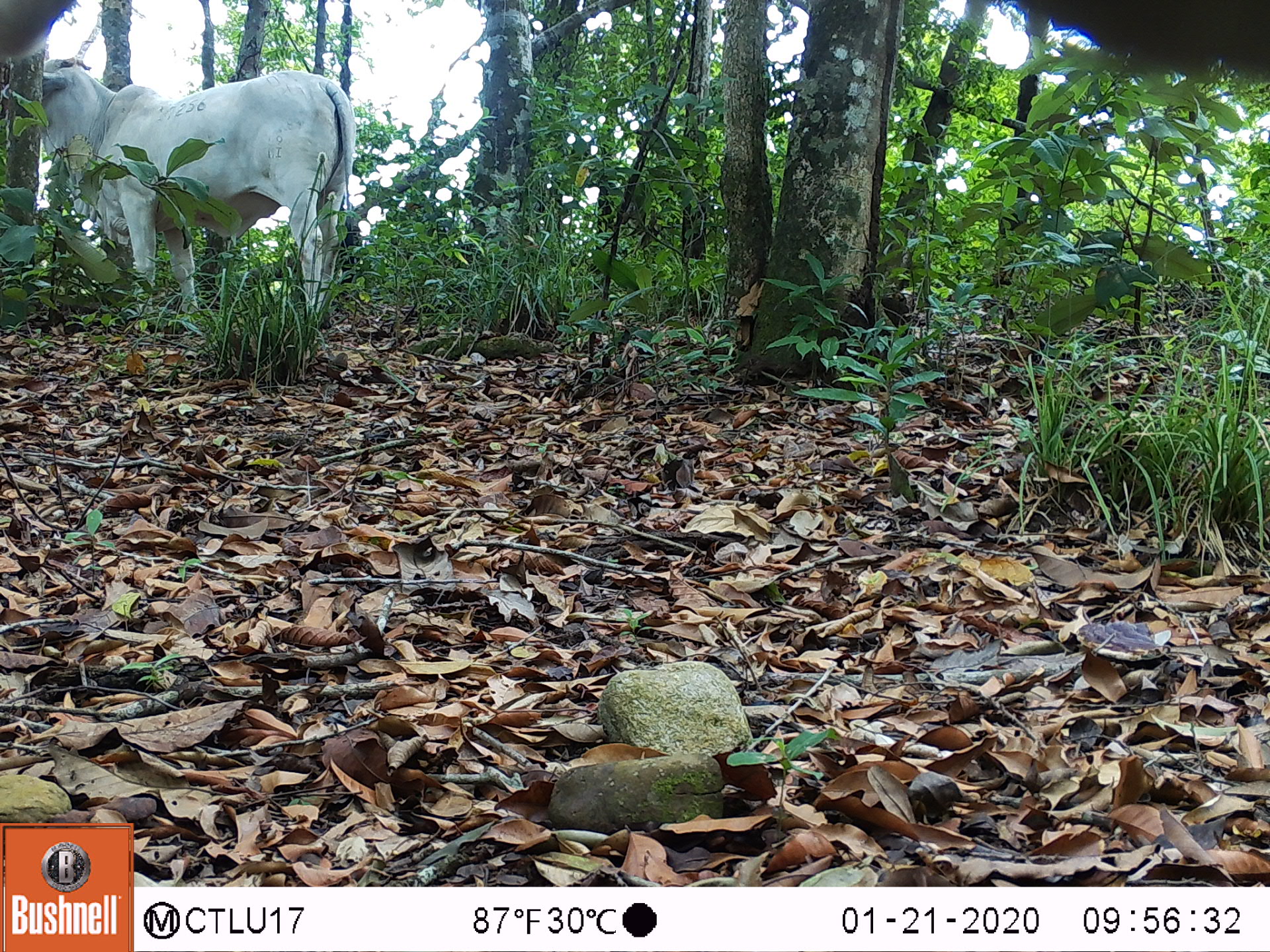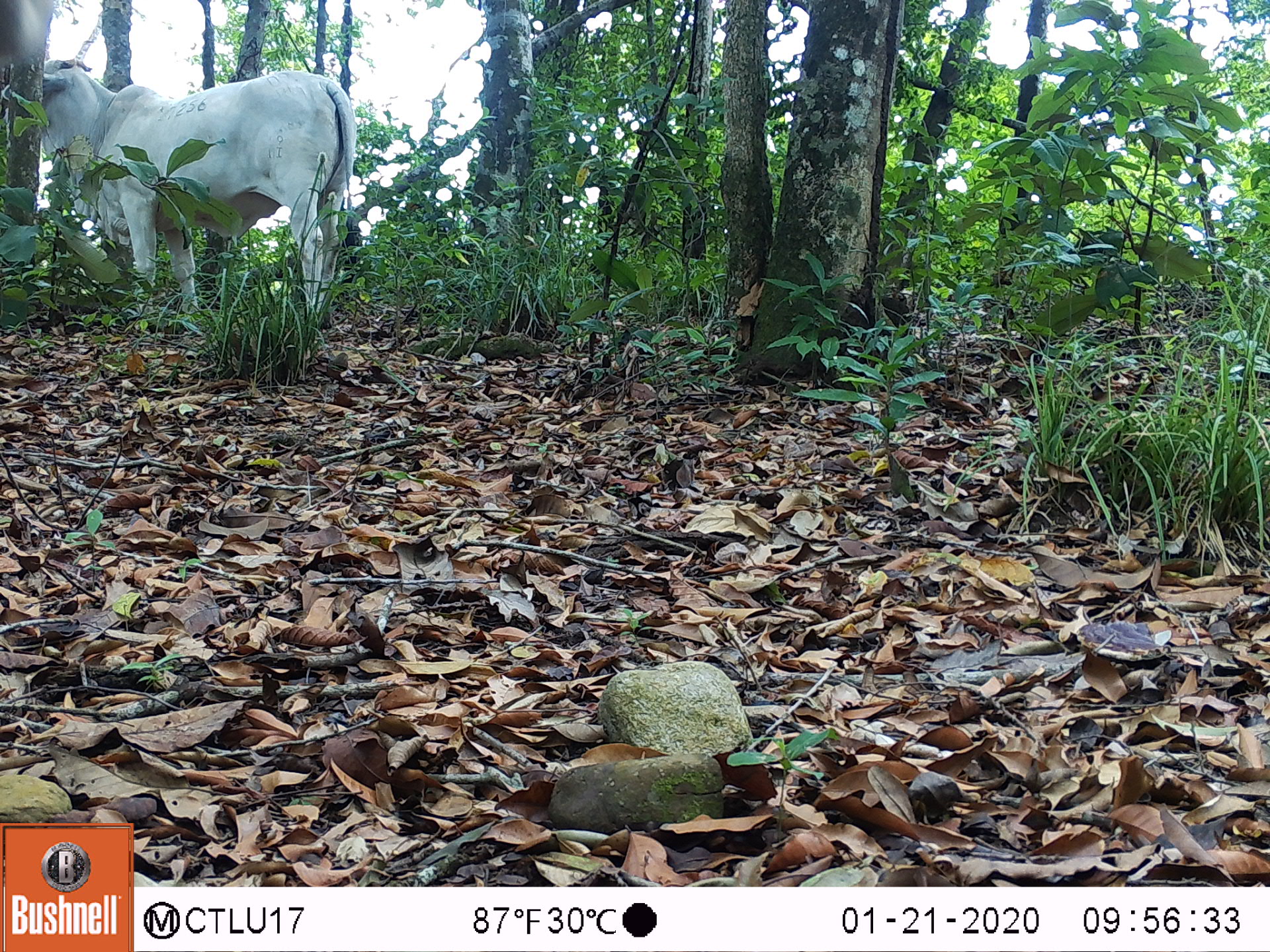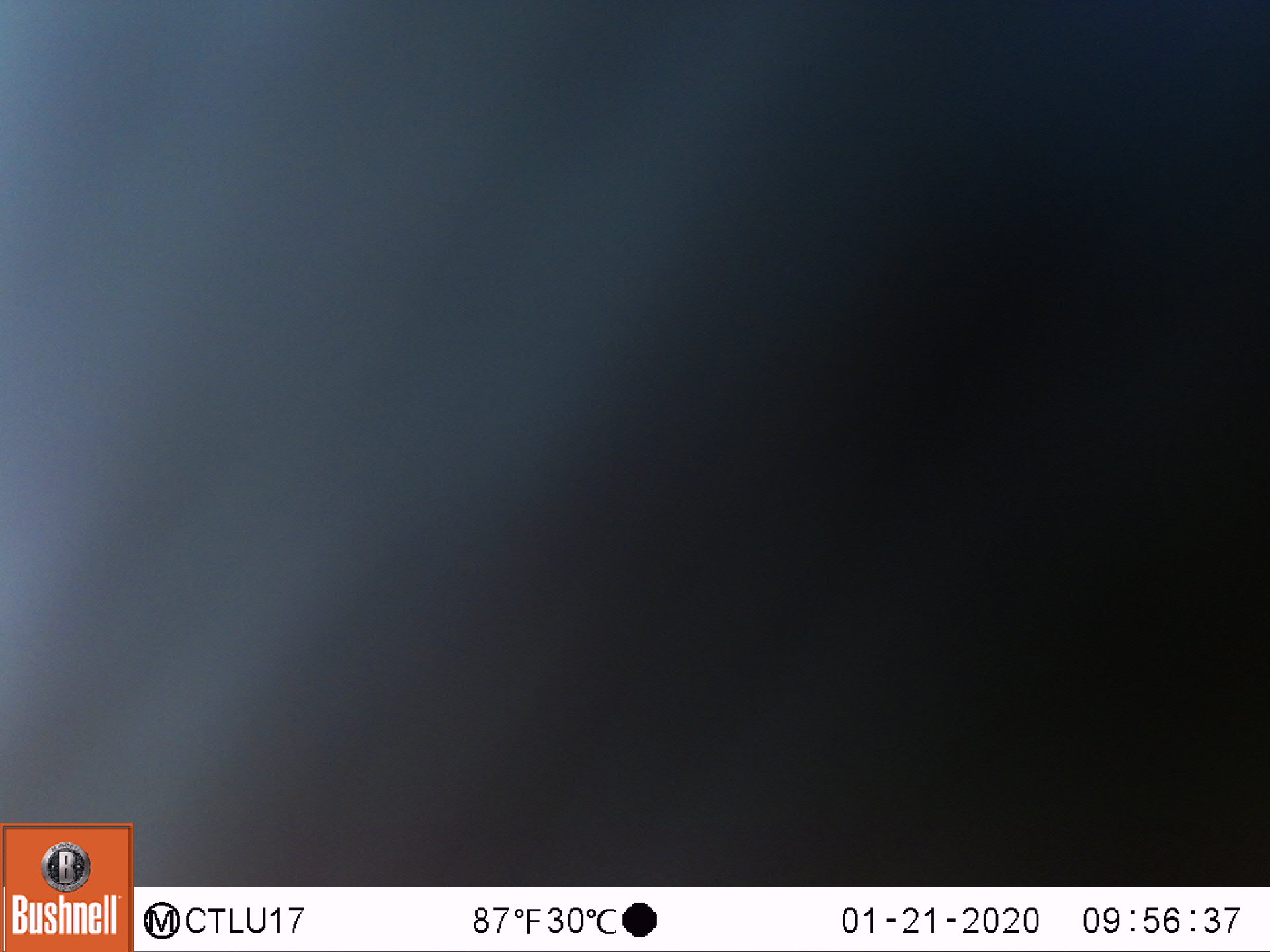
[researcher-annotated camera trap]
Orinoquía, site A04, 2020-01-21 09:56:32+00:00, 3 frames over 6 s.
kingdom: Animalia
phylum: Chordata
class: Mammalia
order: Artiodactyla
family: Bovidae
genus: Bos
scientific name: Bos taurus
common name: cow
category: cattle